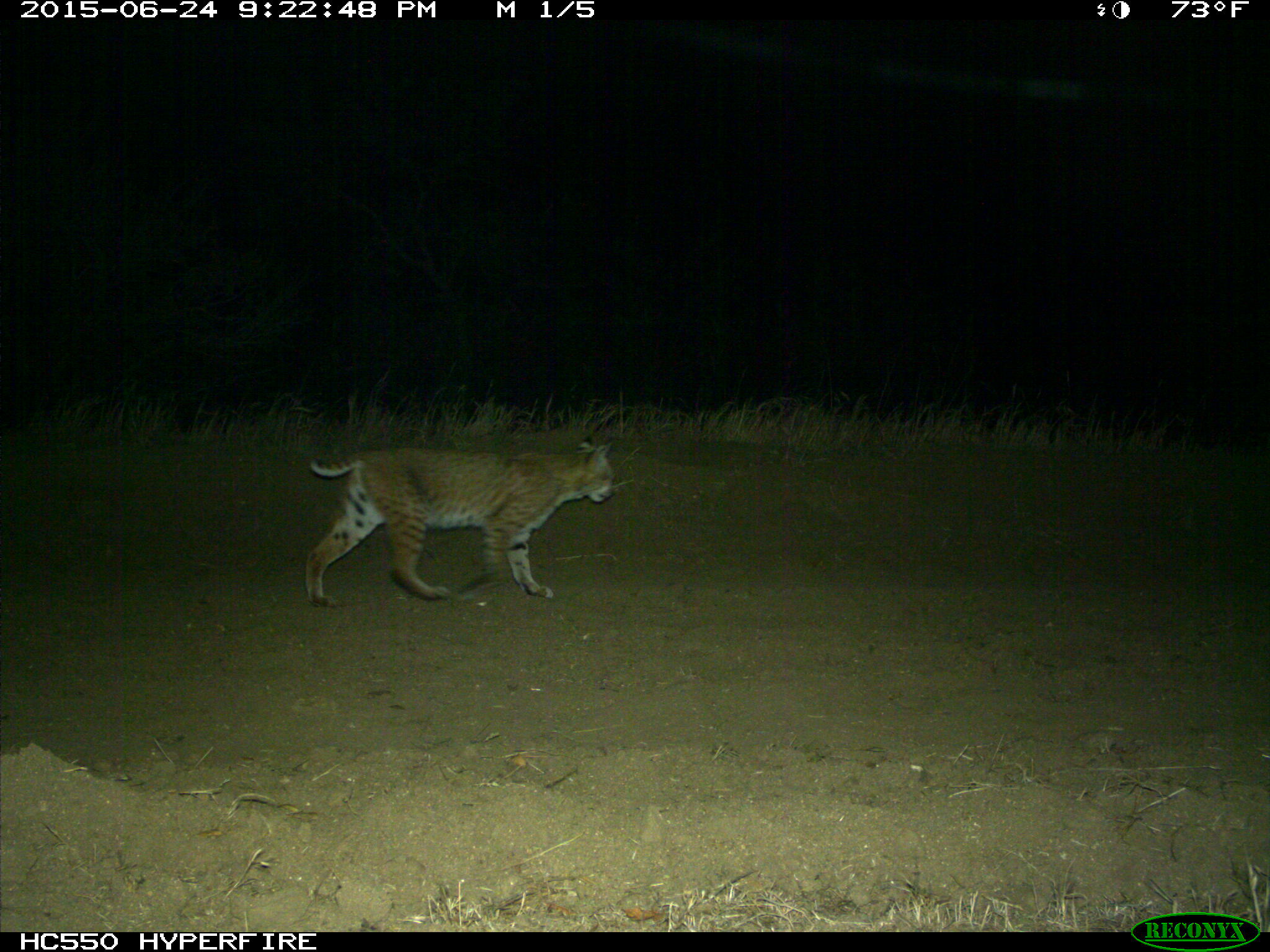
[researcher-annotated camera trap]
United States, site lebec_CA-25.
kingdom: Animalia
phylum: Chordata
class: Mammalia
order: Carnivora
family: Felidae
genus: Lynx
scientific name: Lynx rufus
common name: bobcat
Lynx rufus (bobcat).